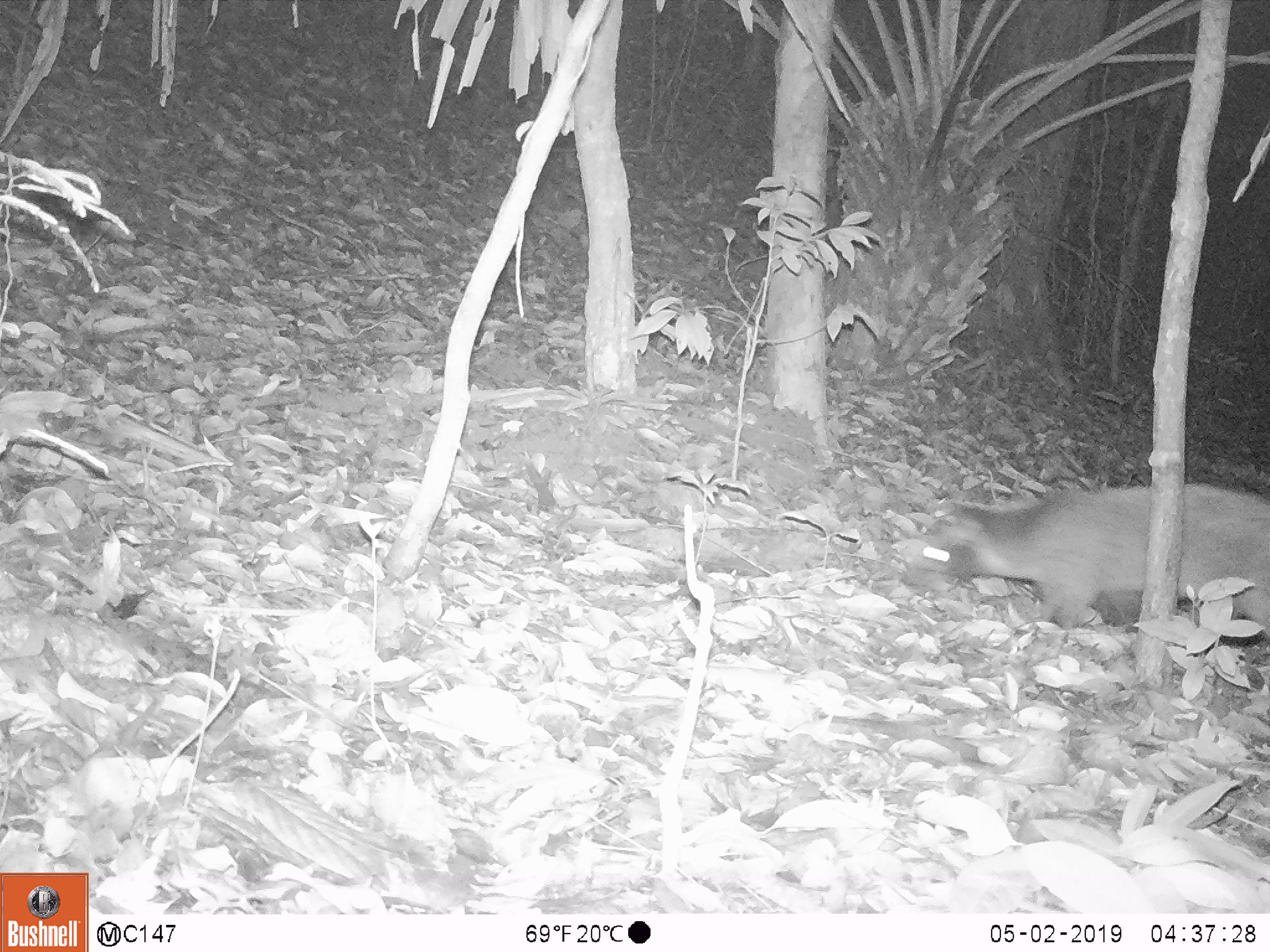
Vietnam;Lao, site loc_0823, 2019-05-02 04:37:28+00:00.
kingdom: Animalia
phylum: Chordata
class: Mammalia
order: Carnivora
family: Viverridae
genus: Paguma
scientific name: Paguma larvata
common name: masked palm civet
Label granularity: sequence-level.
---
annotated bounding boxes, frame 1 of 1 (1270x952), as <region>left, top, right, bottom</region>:
masked palm civet: <region>899, 480, 1270, 633</region>